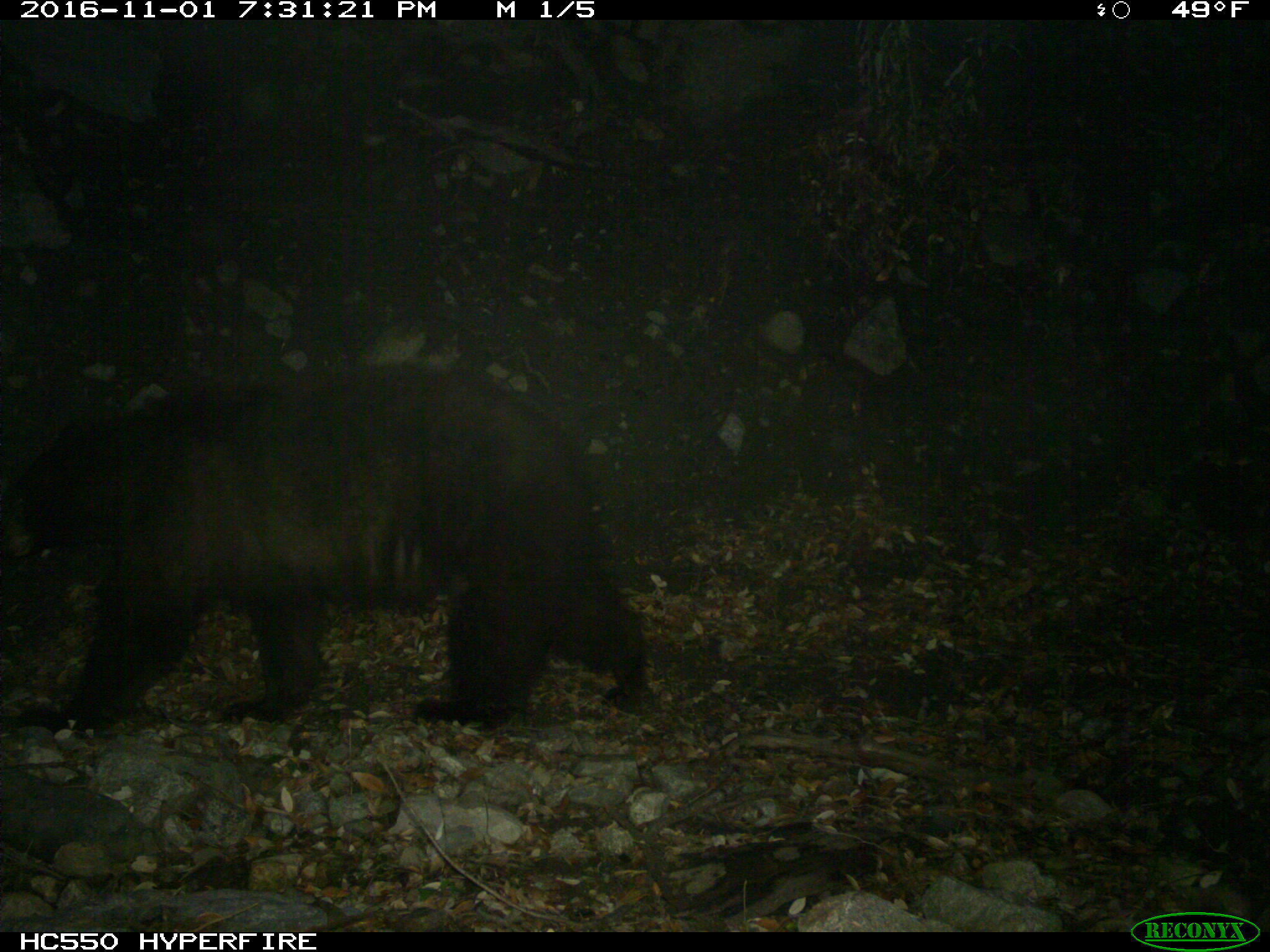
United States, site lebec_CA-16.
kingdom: Animalia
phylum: Chordata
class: Mammalia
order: Carnivora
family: Ursidae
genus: Ursus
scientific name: Ursus americanus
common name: american black bear